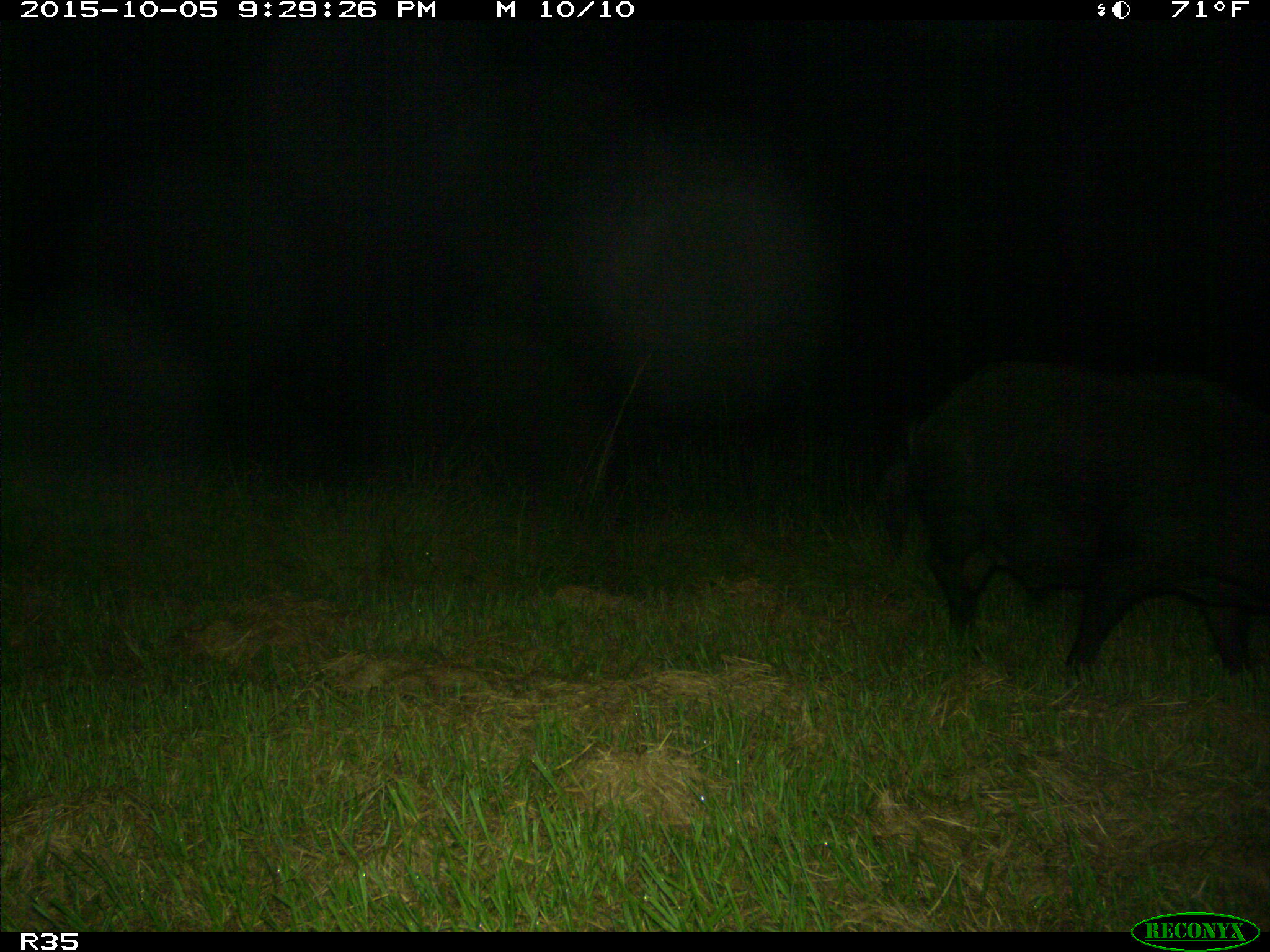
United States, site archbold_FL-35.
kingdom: Animalia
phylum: Chordata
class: Mammalia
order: Artiodactyla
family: Suidae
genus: Sus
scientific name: Sus scrofa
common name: wild boar